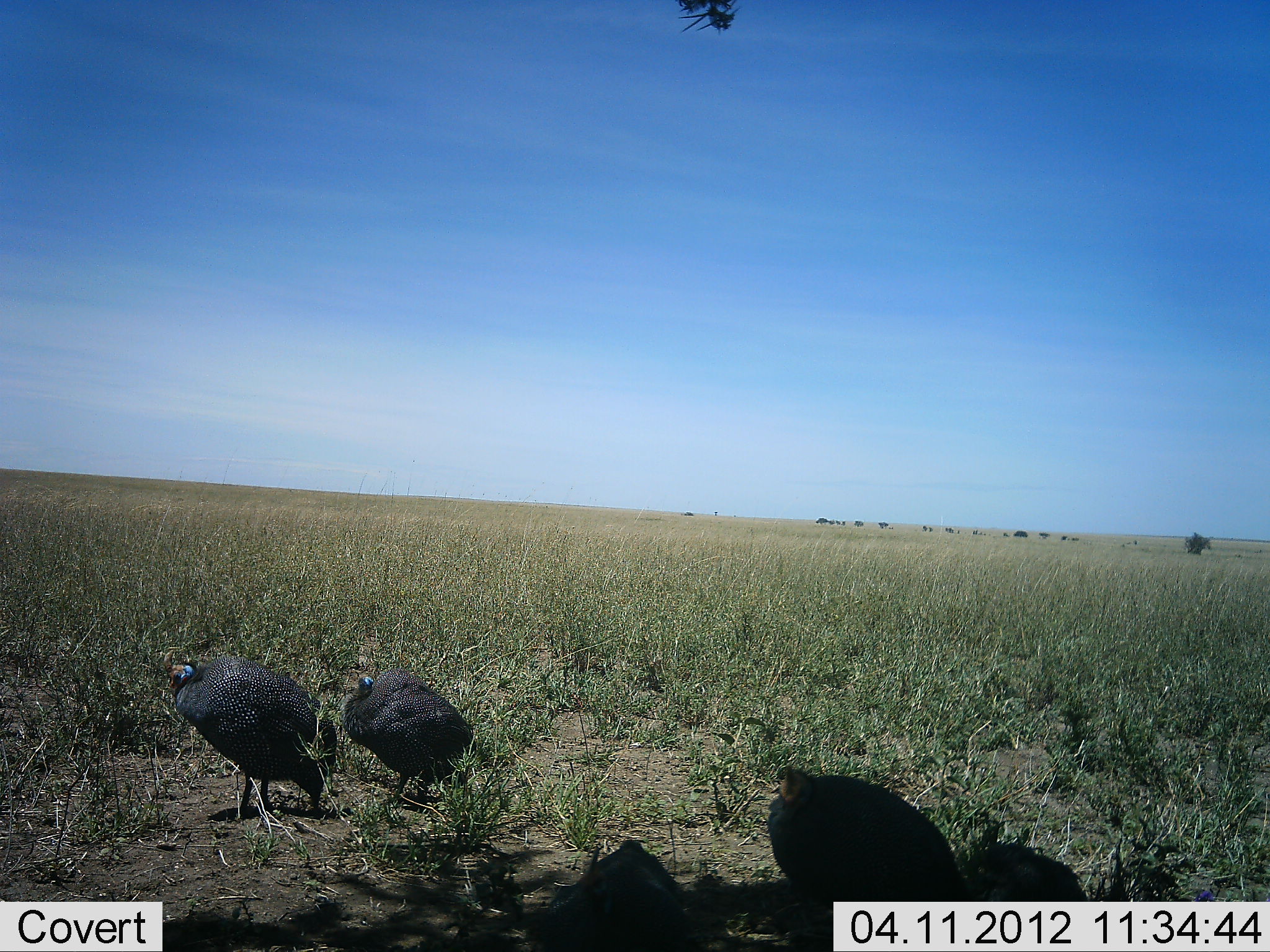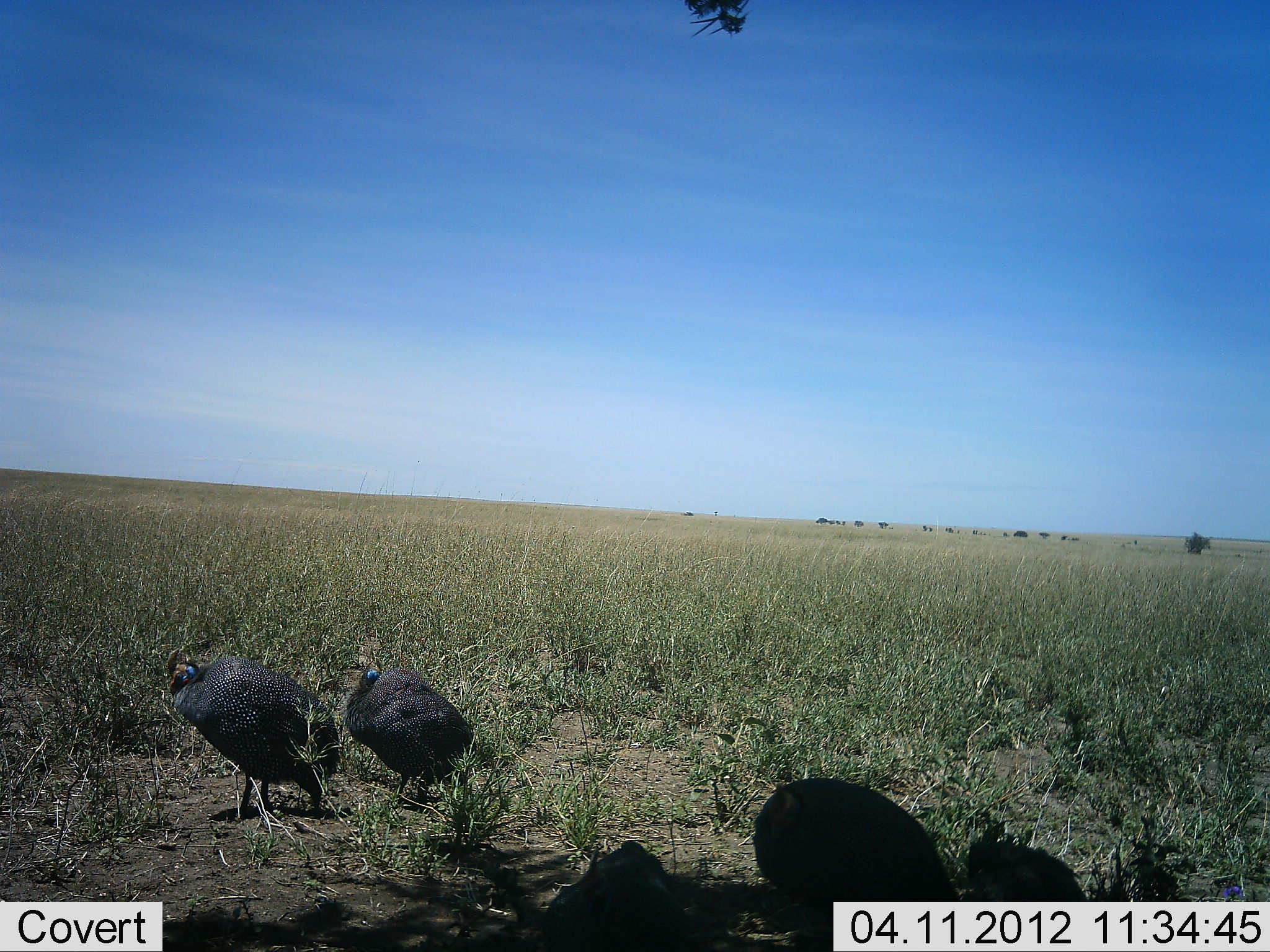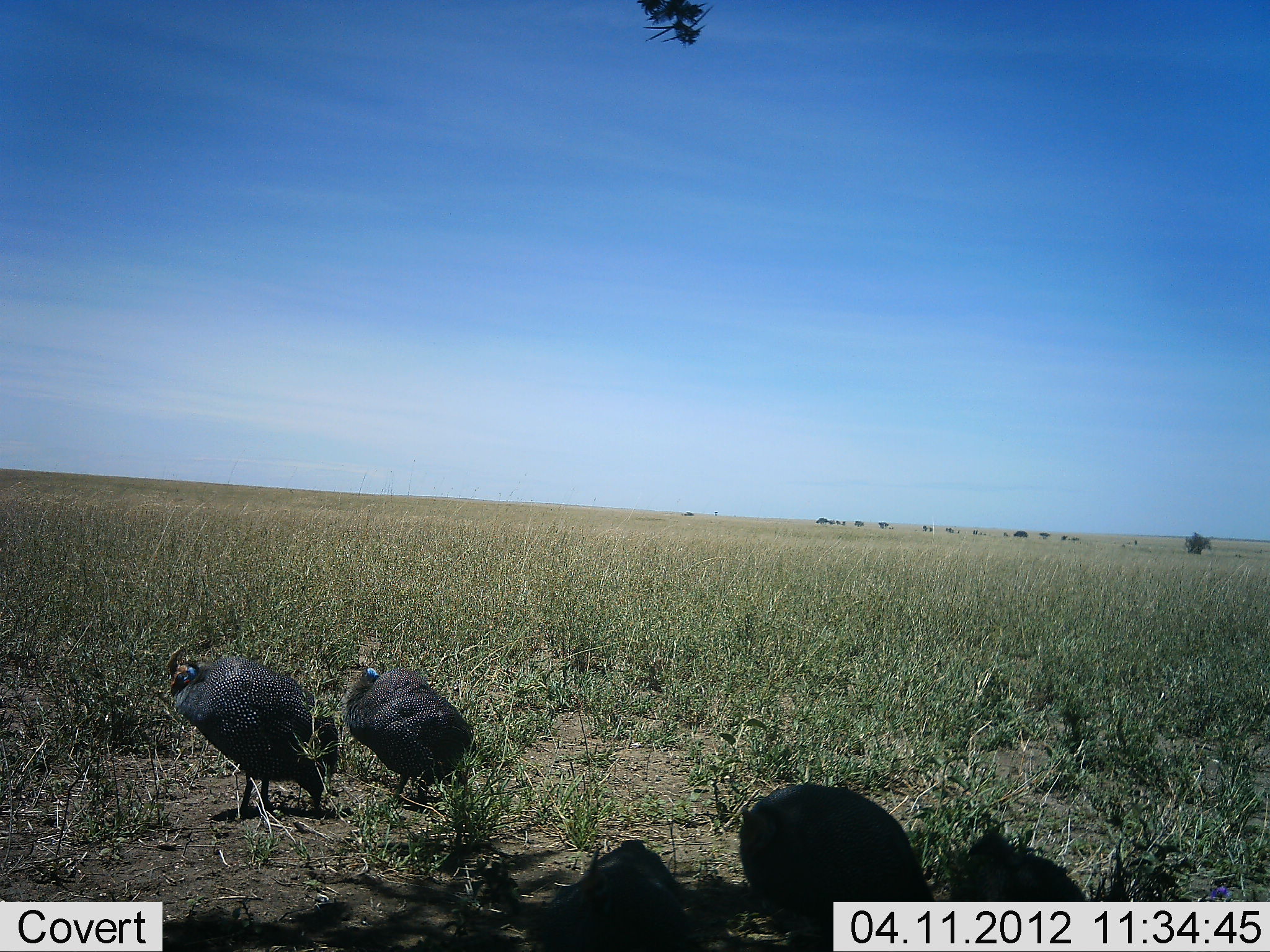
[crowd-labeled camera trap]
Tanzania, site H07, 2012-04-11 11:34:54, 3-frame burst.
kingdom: Animalia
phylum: Chordata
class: Aves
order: Galliformes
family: Numididae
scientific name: Numididae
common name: guinea fowl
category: guineafowl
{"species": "guineafowl (guinea fowl) (Numididae)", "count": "5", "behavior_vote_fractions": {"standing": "71%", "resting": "18%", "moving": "24%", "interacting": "0%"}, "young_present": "0%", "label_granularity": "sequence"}